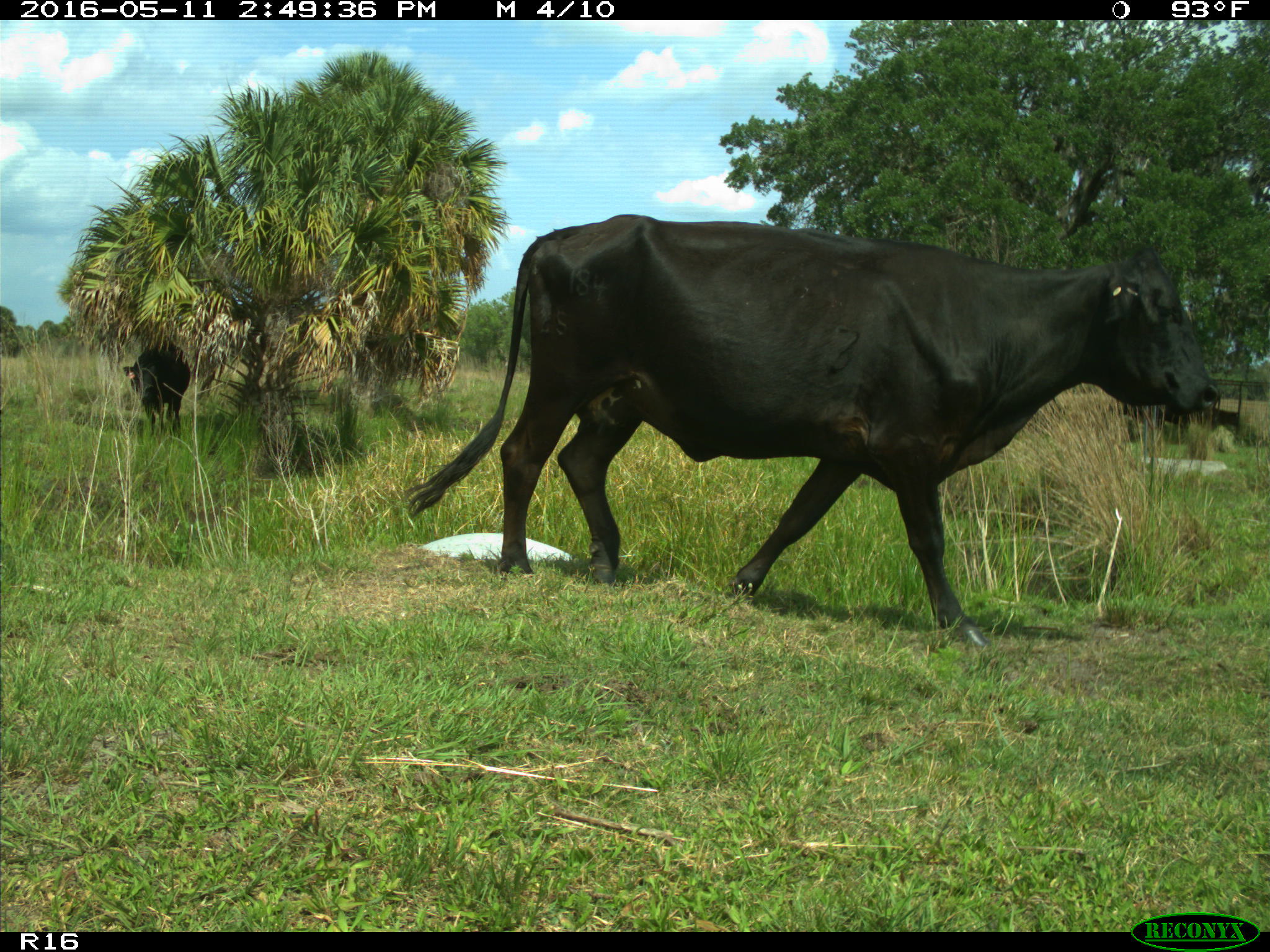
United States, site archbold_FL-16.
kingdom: Animalia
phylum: Chordata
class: Mammalia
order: Artiodactyla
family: Bovidae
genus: Bos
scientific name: Bos taurus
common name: domestic cow